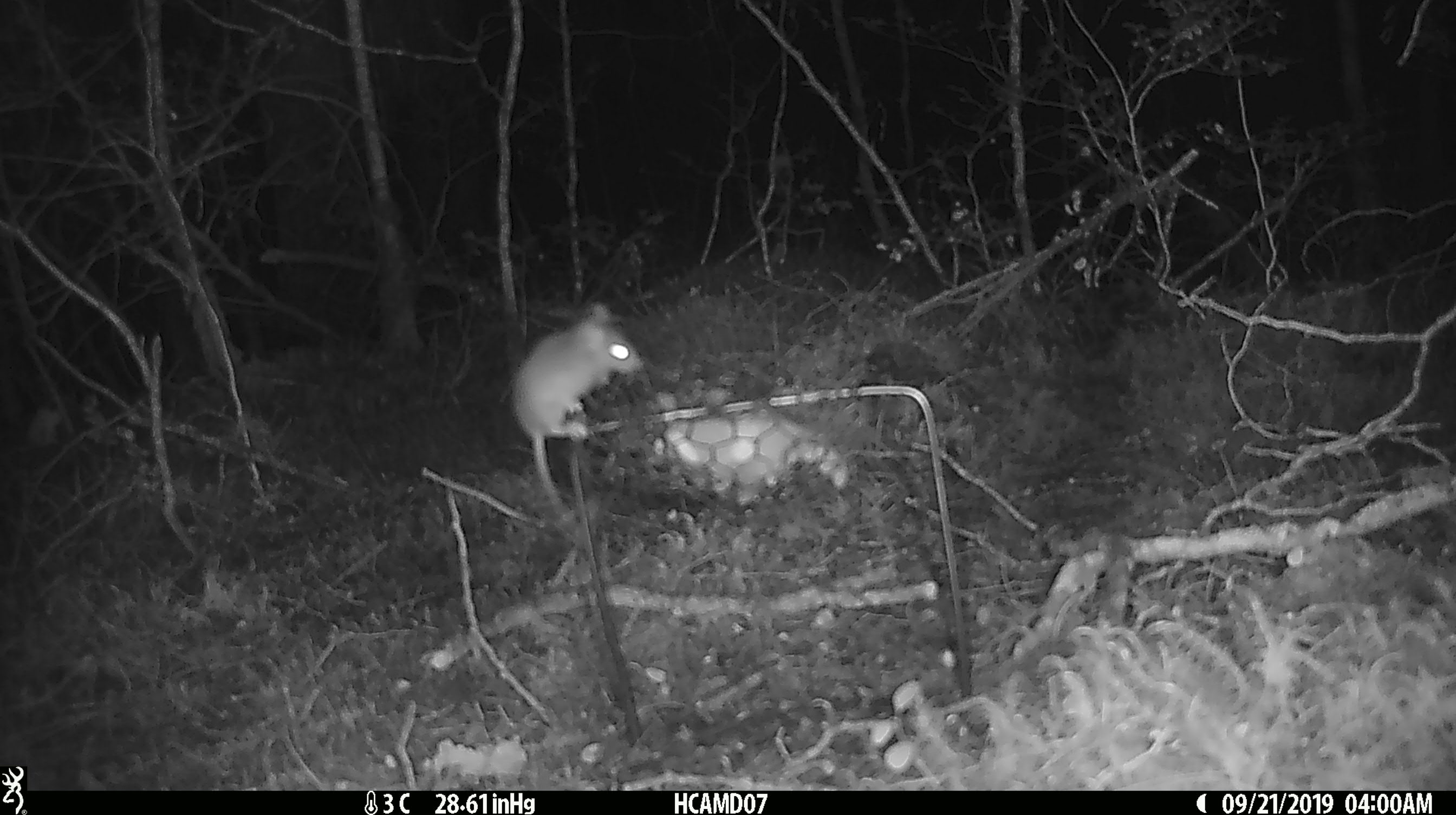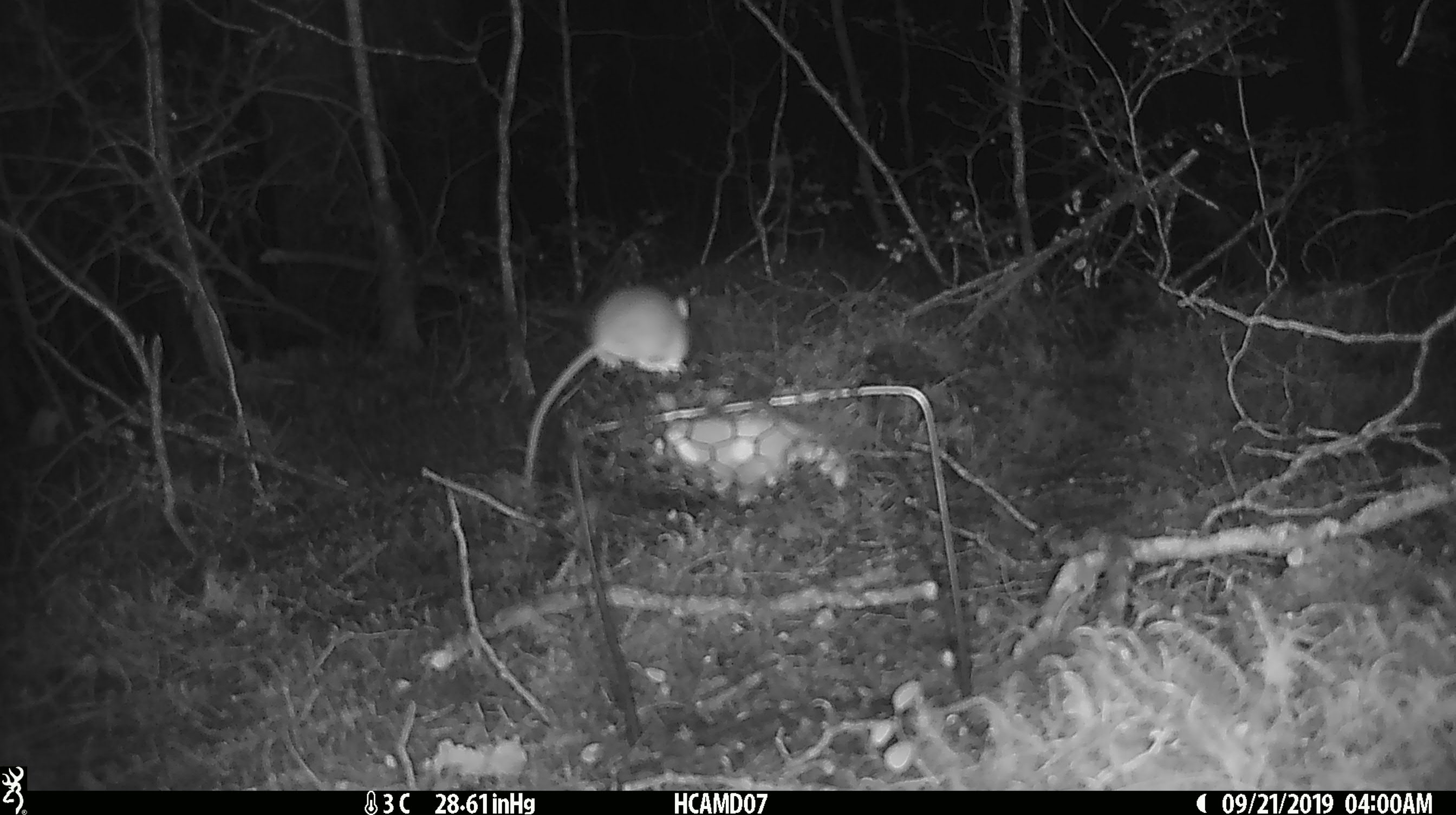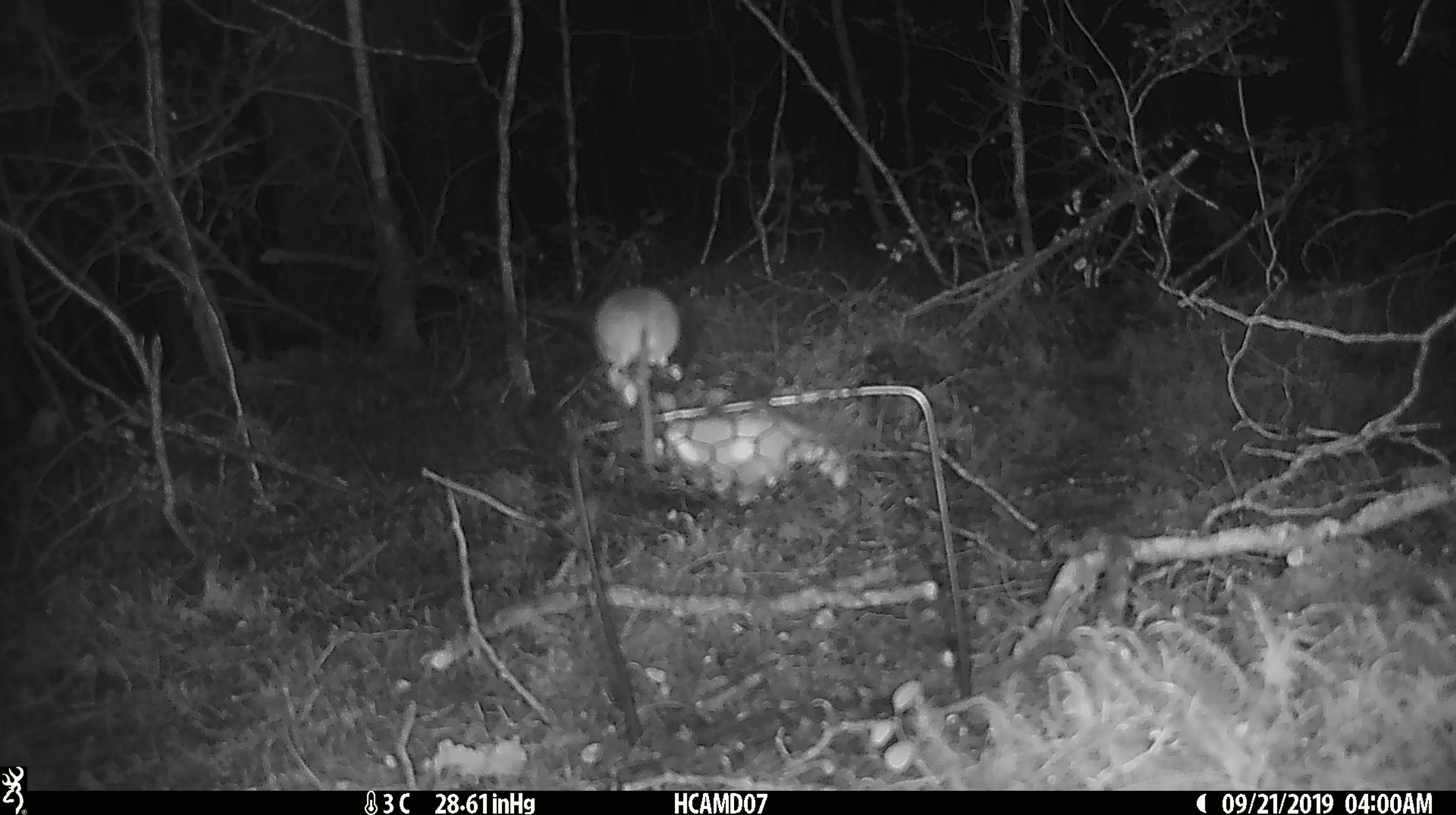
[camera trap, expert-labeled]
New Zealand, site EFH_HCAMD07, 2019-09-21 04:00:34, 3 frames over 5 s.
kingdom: Animalia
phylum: Chordata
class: Mammalia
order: Rodentia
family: Muridae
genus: Mus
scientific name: Mus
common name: mouse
Mouse (Mus).